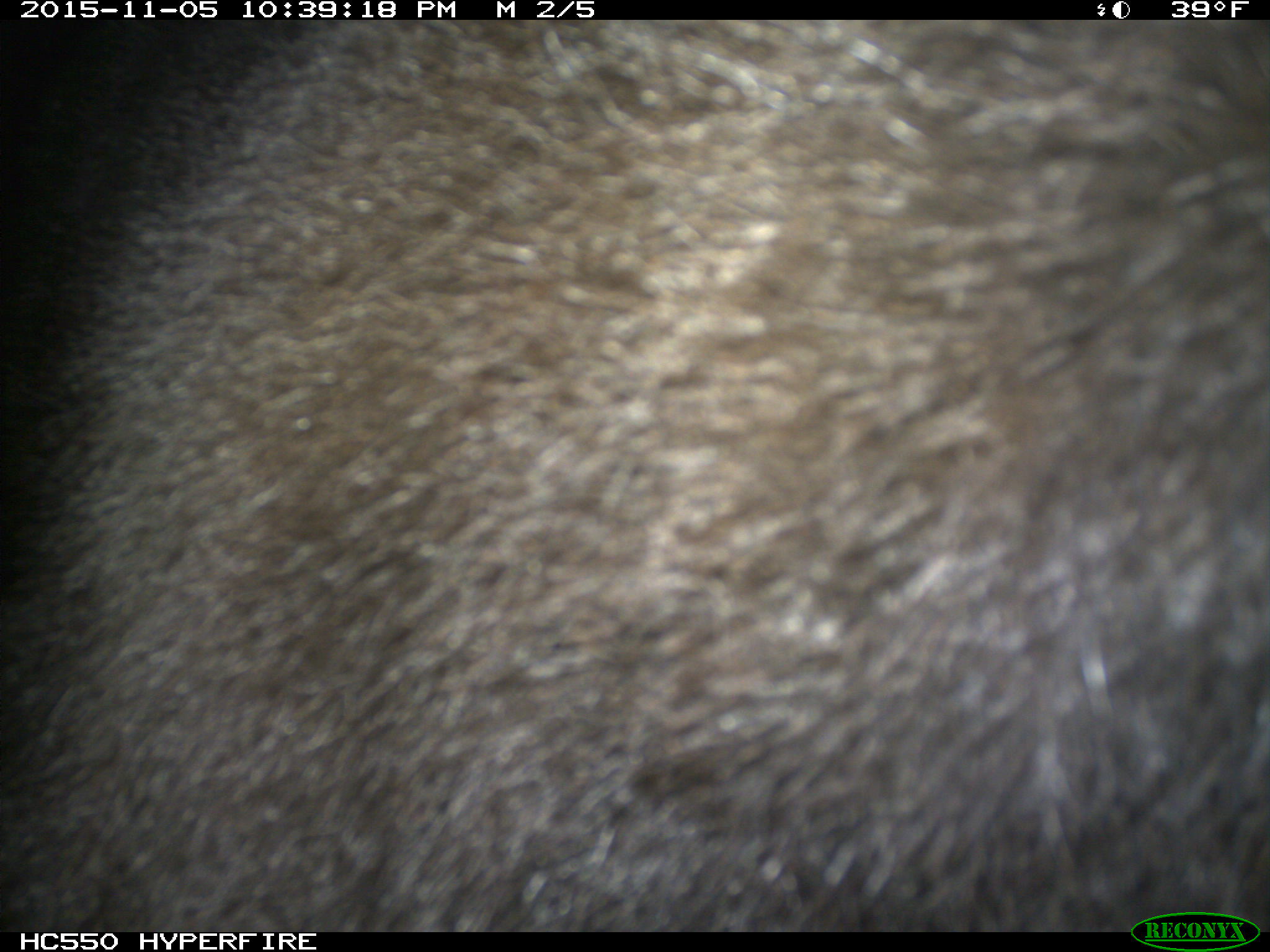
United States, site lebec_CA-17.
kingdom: Animalia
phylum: Chordata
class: Mammalia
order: Carnivora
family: Ursidae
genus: Ursus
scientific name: Ursus americanus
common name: american black bear